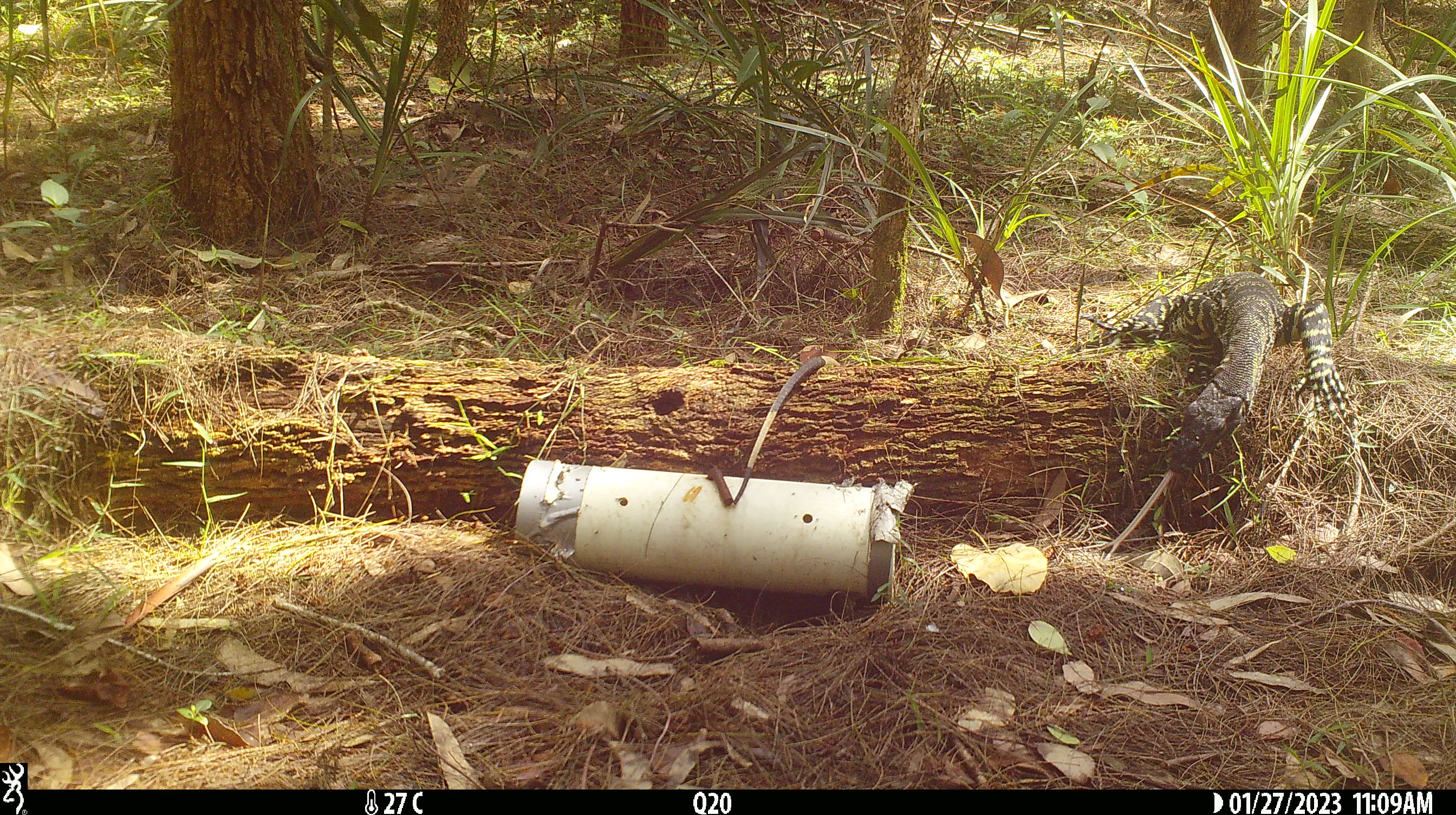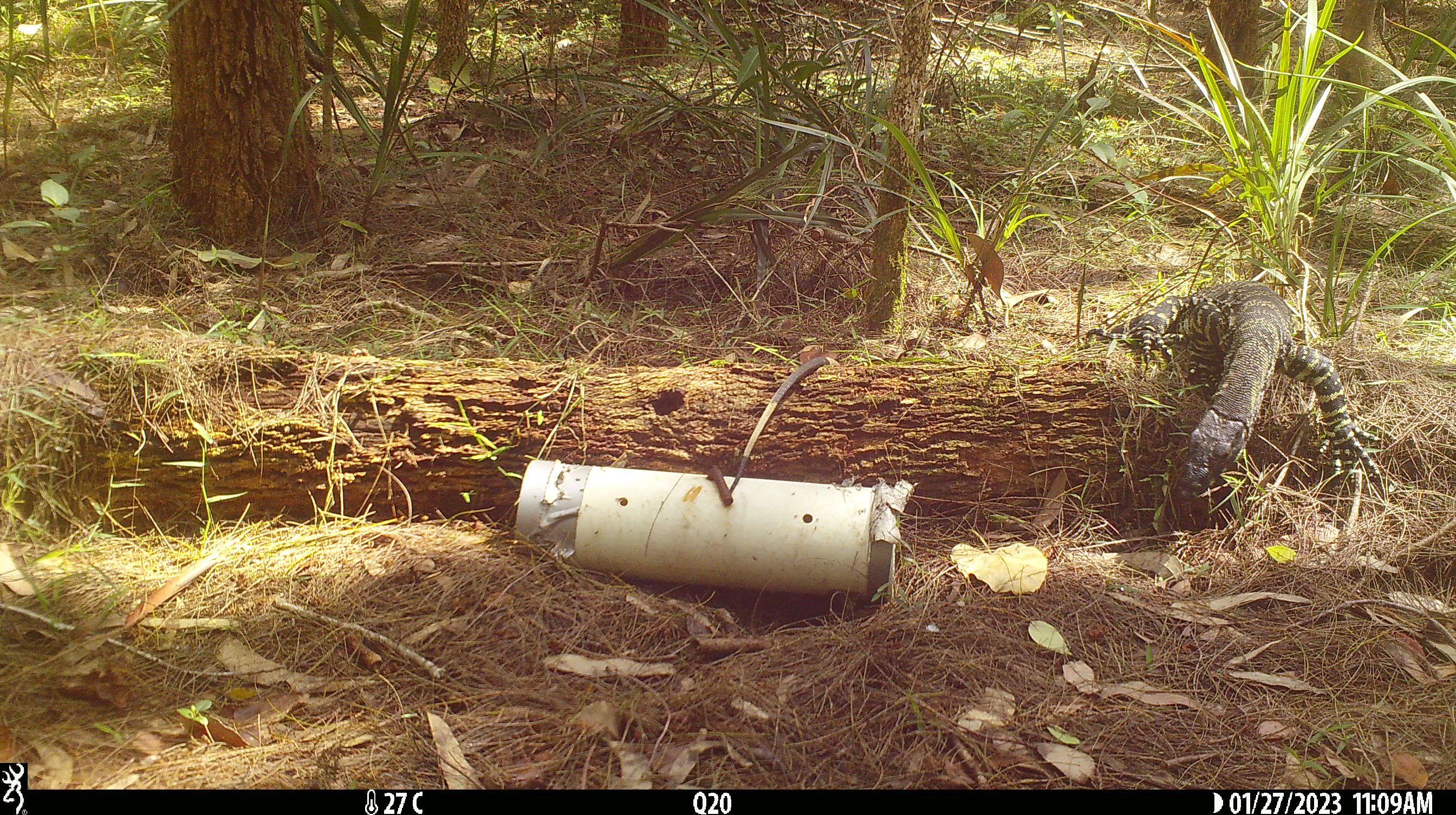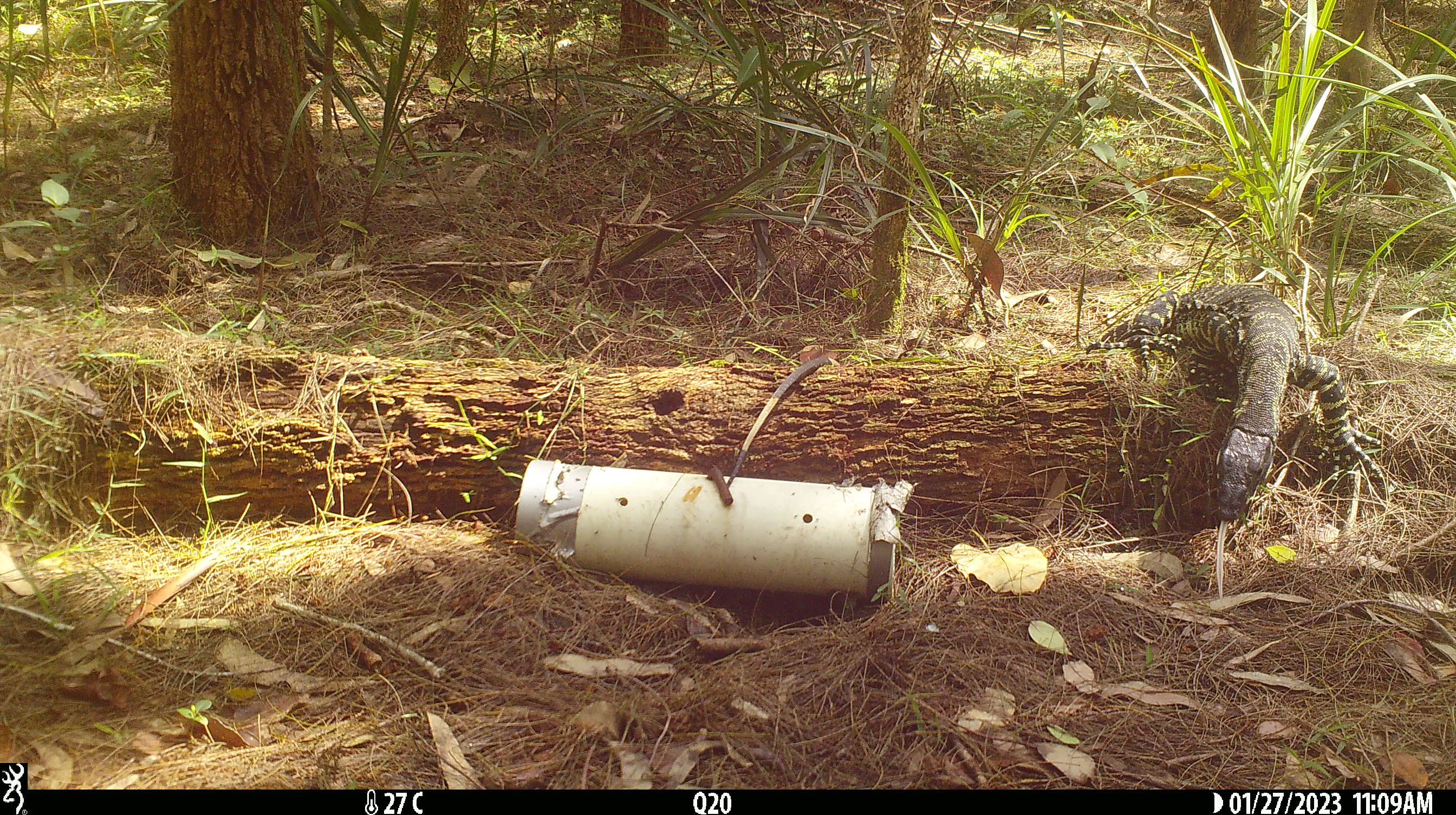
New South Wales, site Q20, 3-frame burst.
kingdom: Animalia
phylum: Chordata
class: Reptilia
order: Squamata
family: Varanidae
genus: Varanus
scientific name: Varanus varius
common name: lace monitor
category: goanna